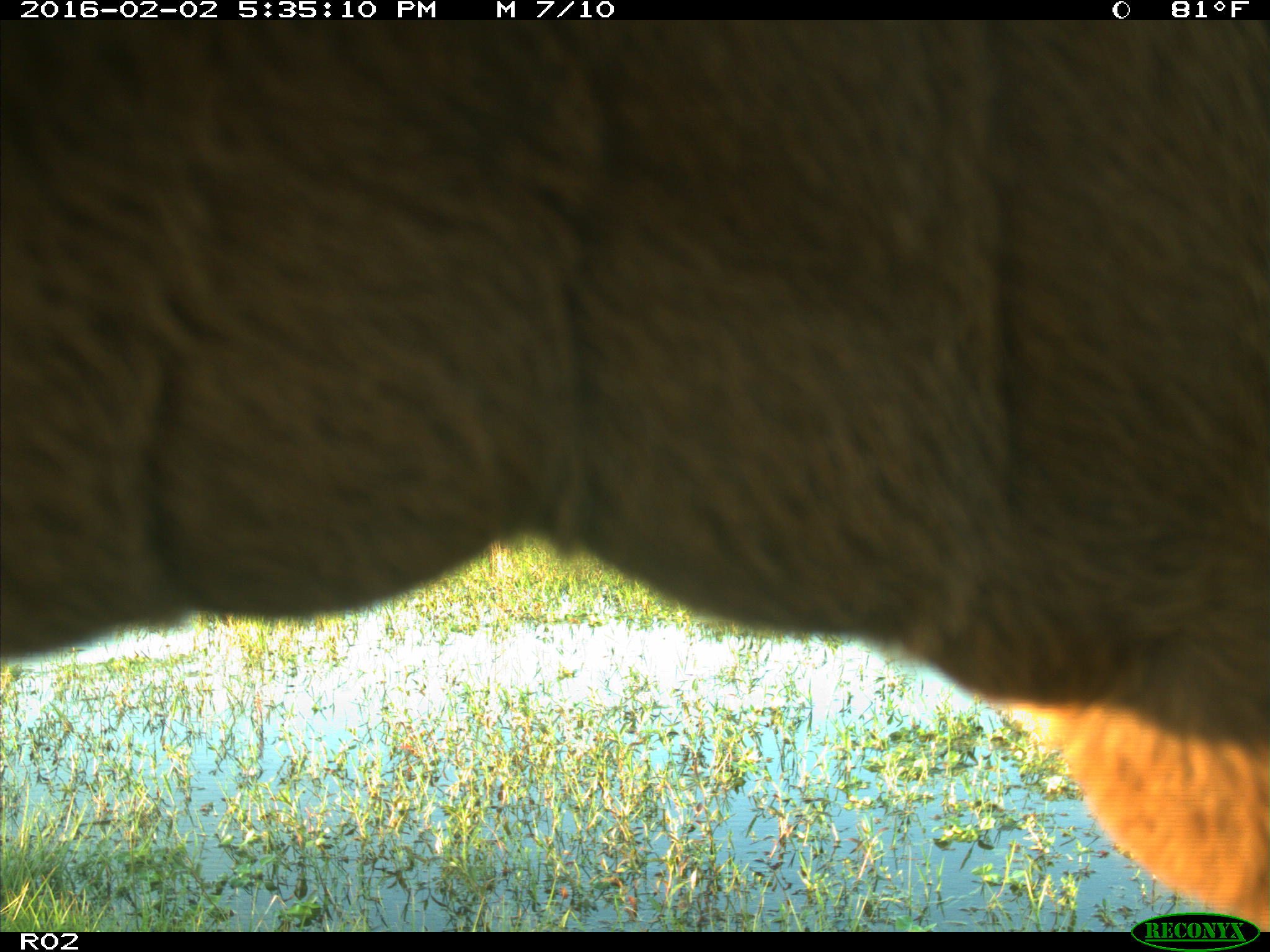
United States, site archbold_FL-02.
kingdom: Animalia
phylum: Chordata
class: Mammalia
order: Artiodactyla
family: Bovidae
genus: Bos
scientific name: Bos taurus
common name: domestic cow